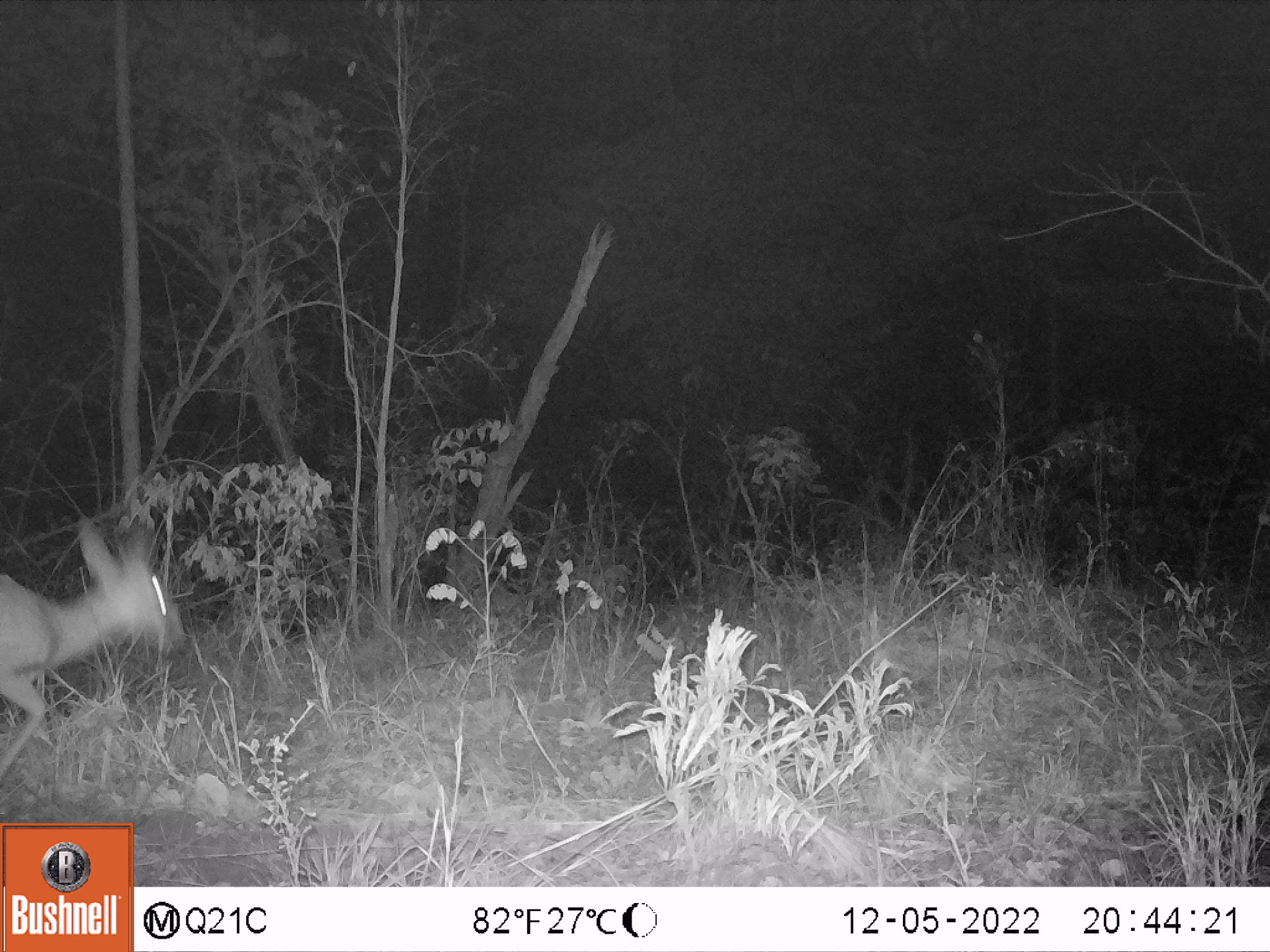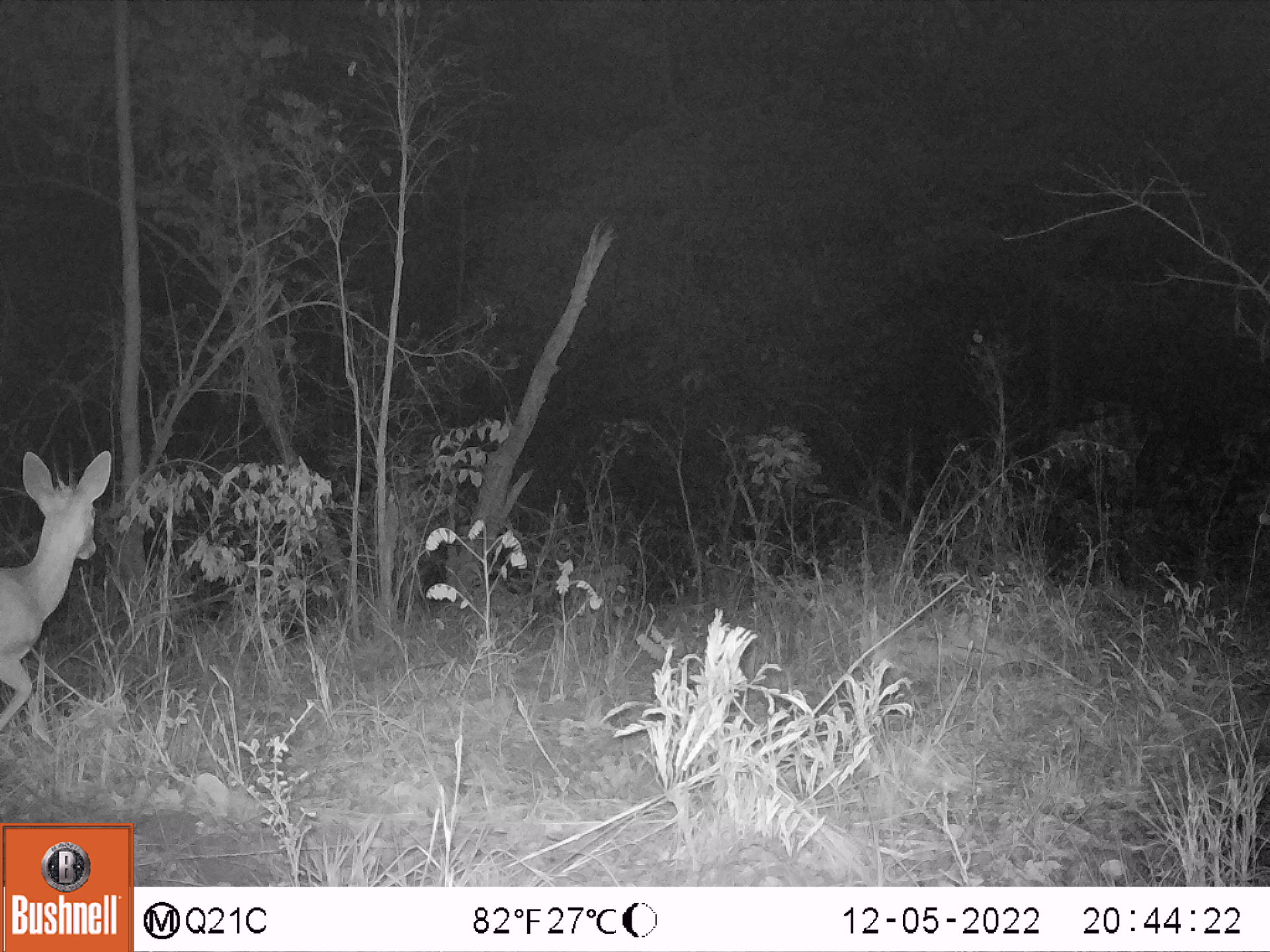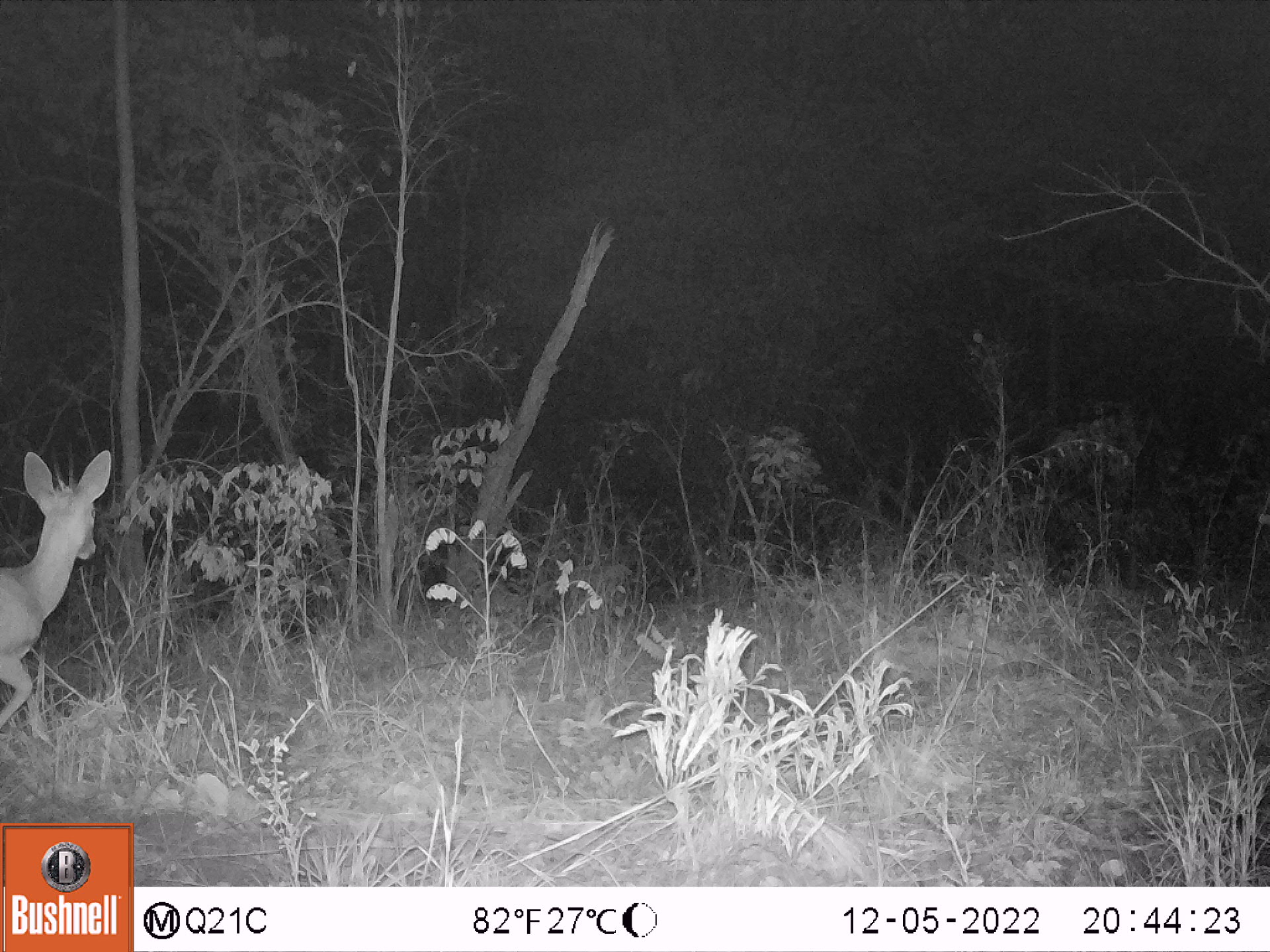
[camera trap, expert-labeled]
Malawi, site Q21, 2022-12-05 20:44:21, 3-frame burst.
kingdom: Animalia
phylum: Chordata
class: Mammalia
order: Artiodactyla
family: Bovidae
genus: Sylvicapra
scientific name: Sylvicapra grimmia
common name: common duiker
Common duiker (Sylvicapra grimmia), count 1.